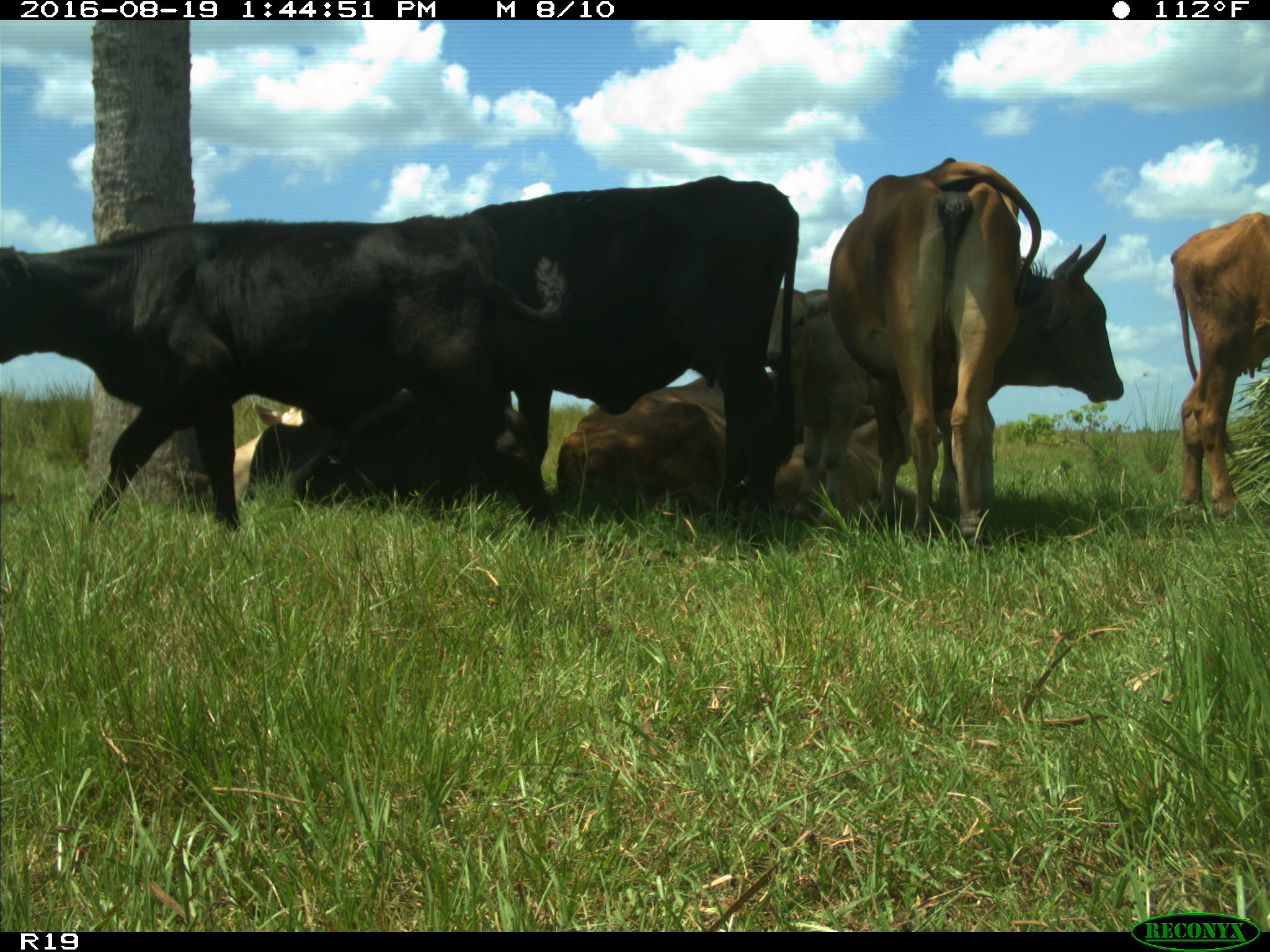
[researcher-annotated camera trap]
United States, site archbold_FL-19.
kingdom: Animalia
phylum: Chordata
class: Mammalia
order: Artiodactyla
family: Bovidae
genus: Bos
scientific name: Bos taurus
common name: domestic cow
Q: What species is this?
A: Bos taurus (domestic cow).